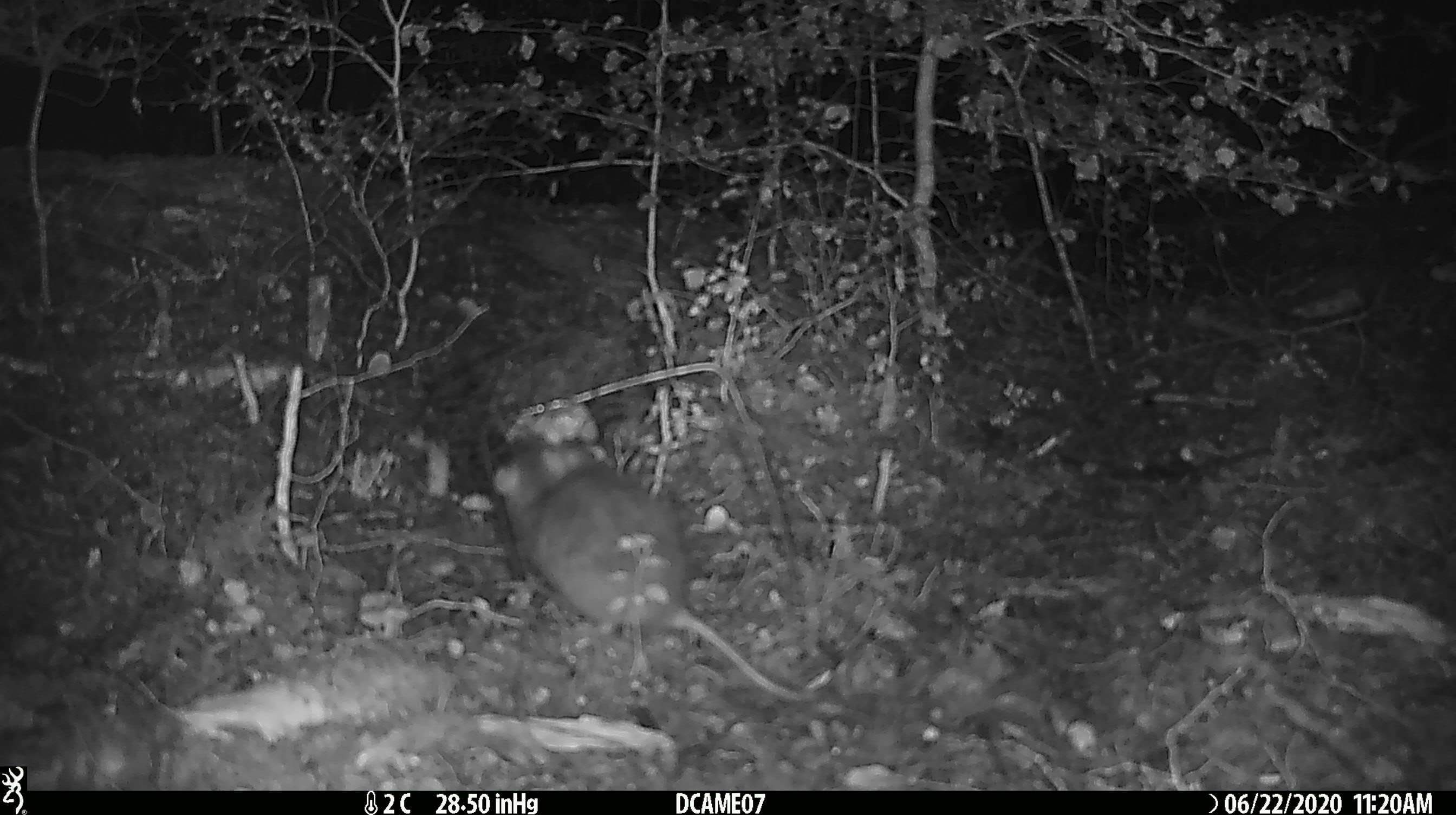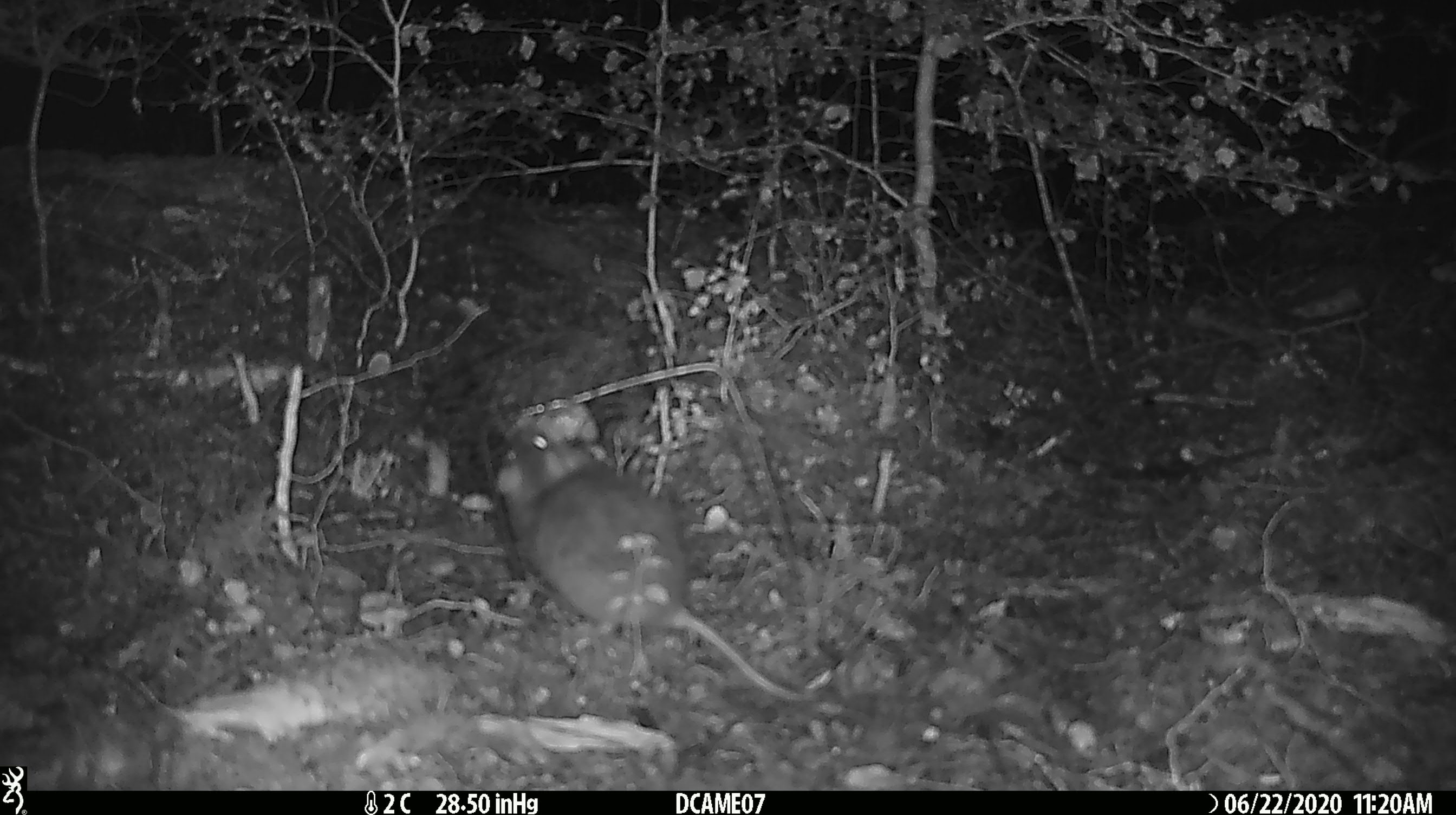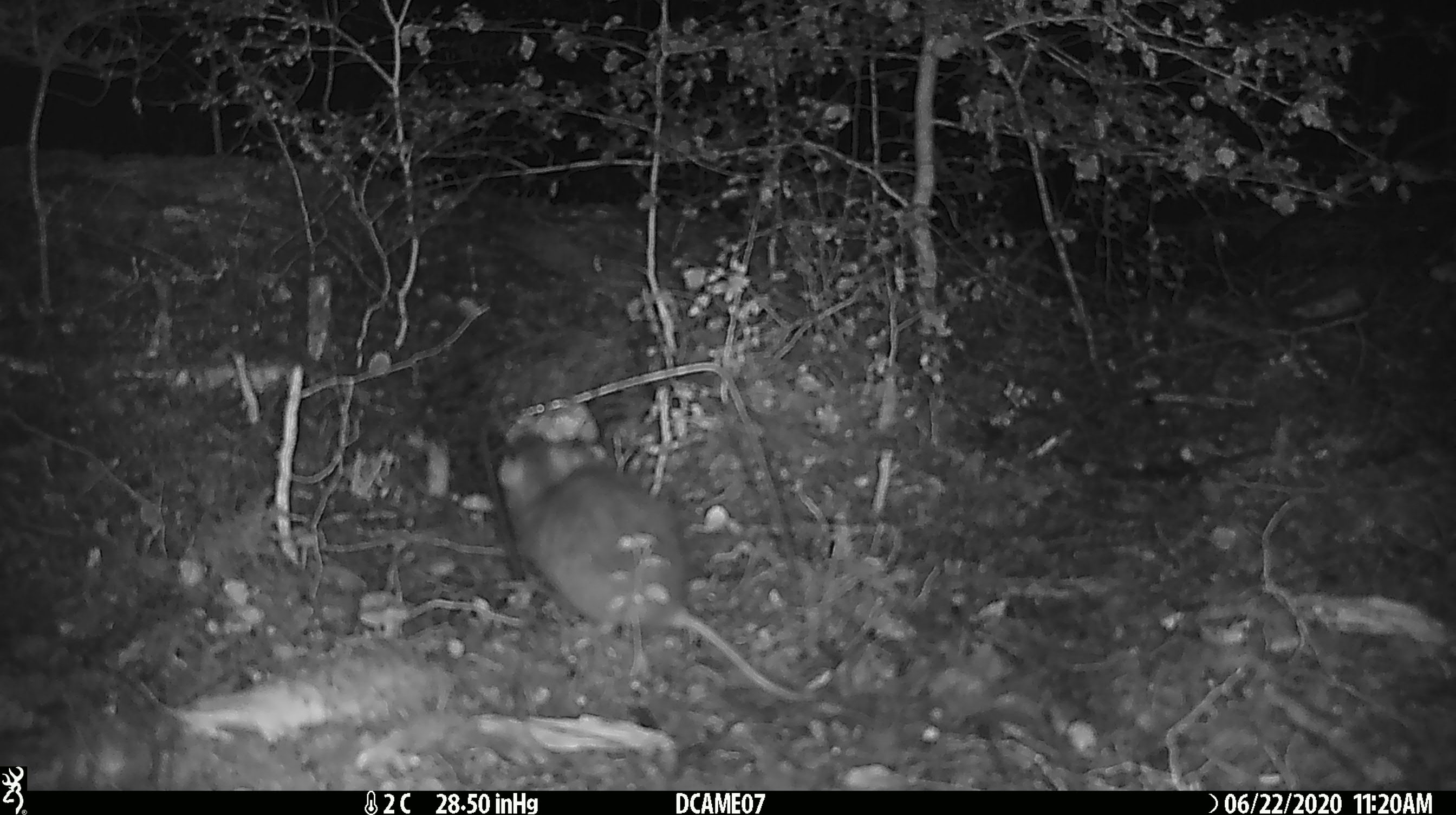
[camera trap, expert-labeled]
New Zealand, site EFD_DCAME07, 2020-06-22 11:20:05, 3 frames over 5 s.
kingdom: Animalia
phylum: Chordata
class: Mammalia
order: Rodentia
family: Muridae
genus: Rattus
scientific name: Rattus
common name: rat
Rat (Rattus).